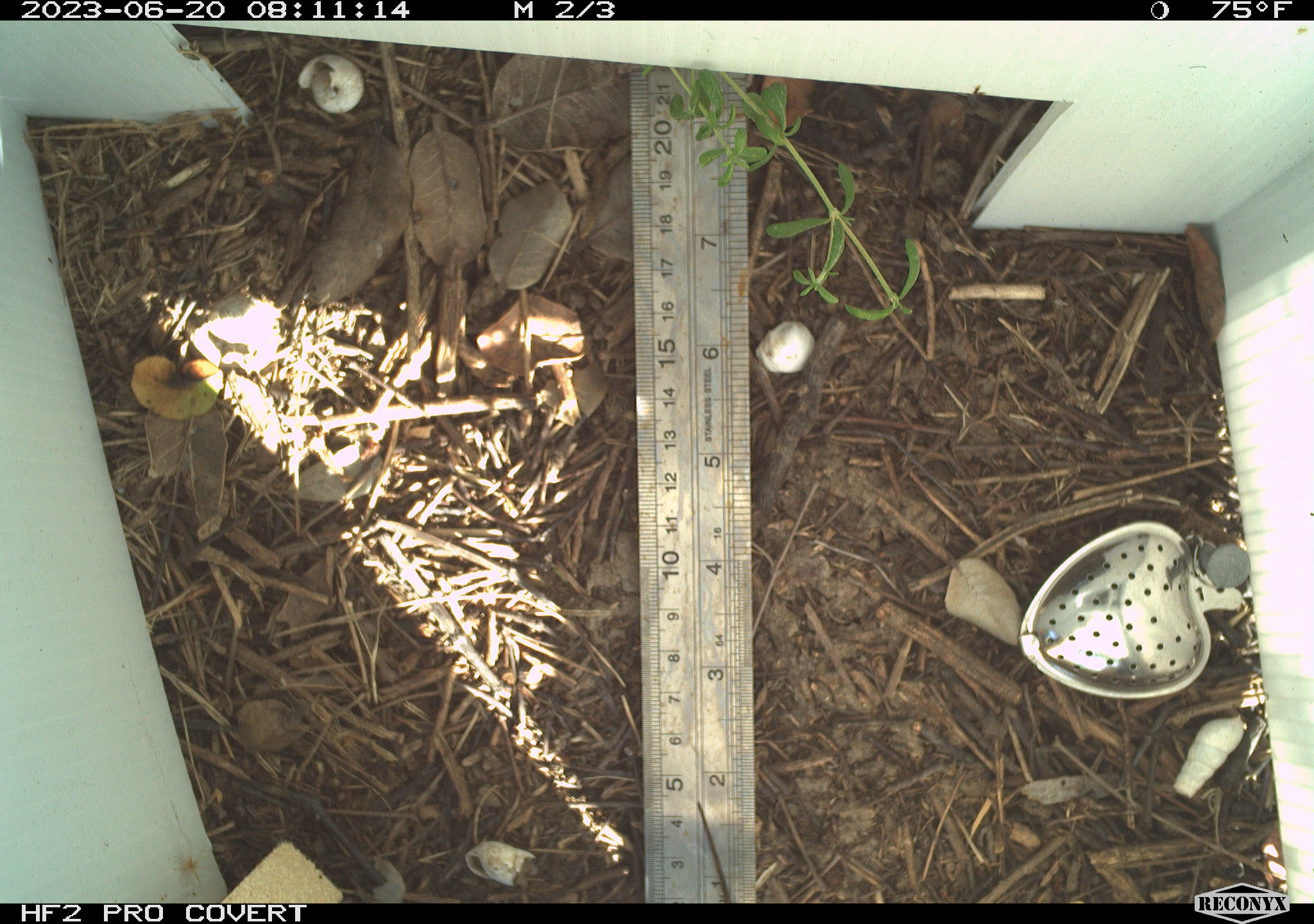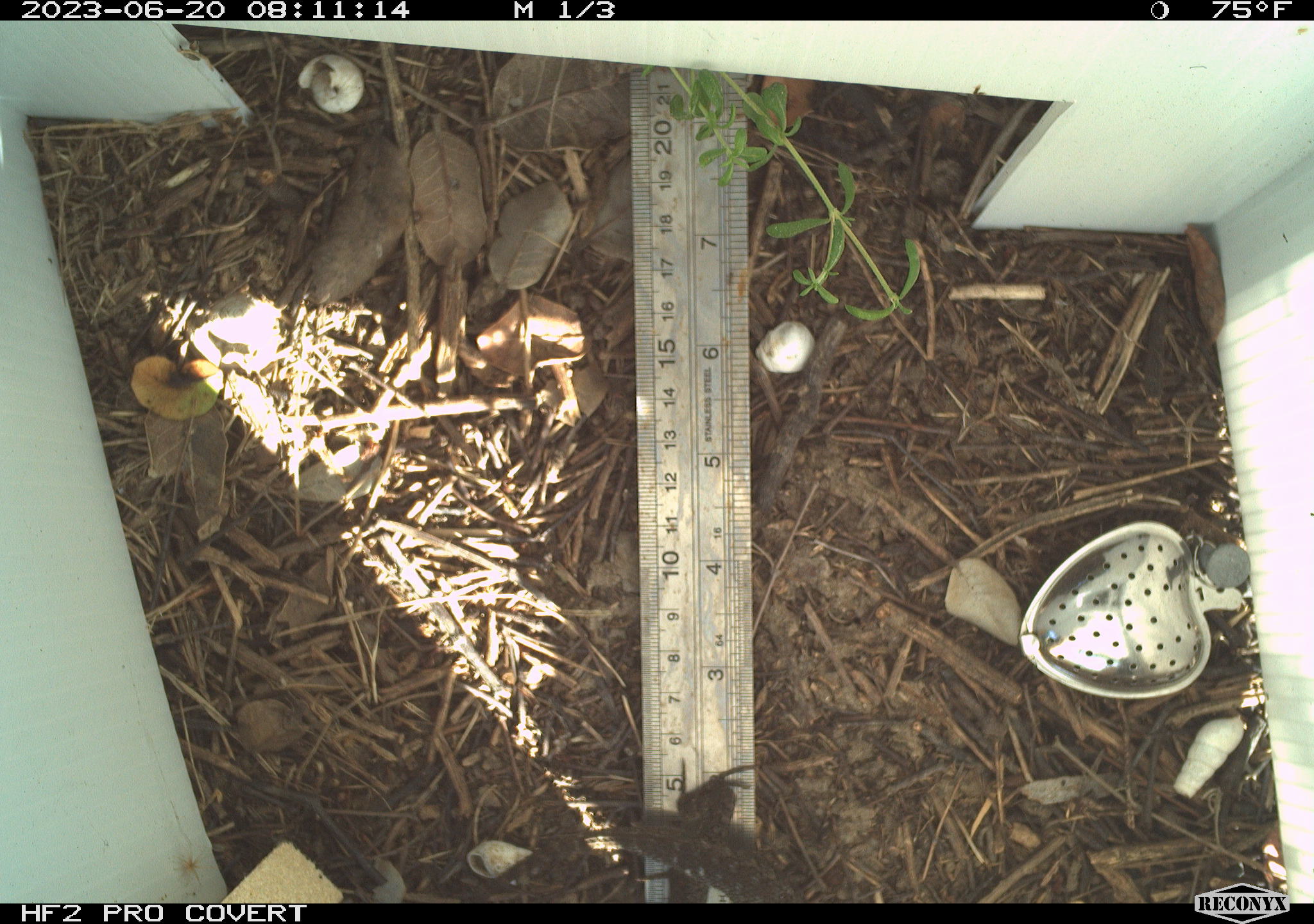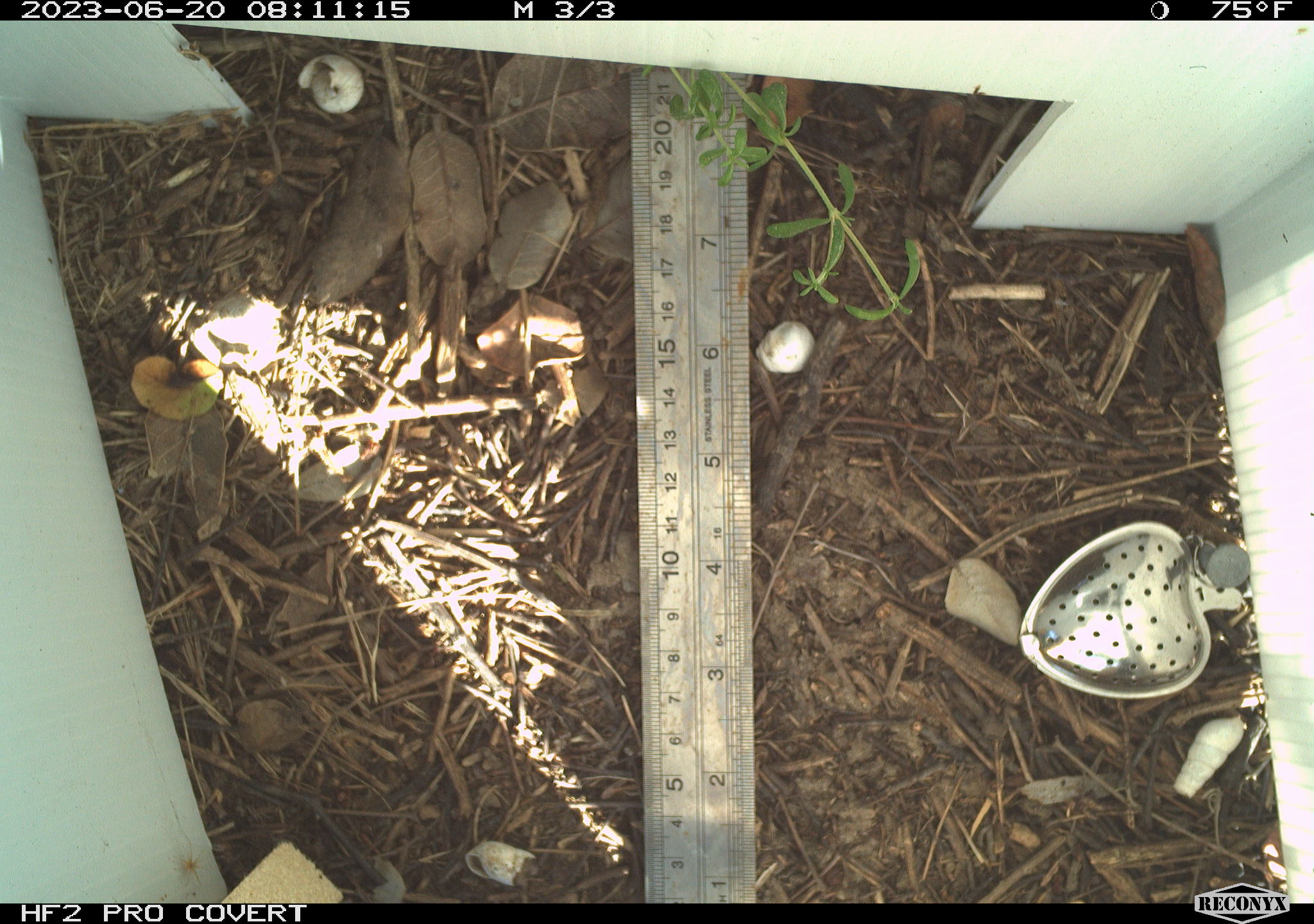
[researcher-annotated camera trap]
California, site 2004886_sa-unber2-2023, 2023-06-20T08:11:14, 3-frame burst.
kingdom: Animalia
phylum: Chordata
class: Reptilia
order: Squamata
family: Phrynosomatidae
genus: Sceloporus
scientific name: Sceloporus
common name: spiny lizards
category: sceloporus species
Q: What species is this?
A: Sceloporus species (spiny lizards) (Sceloporus).